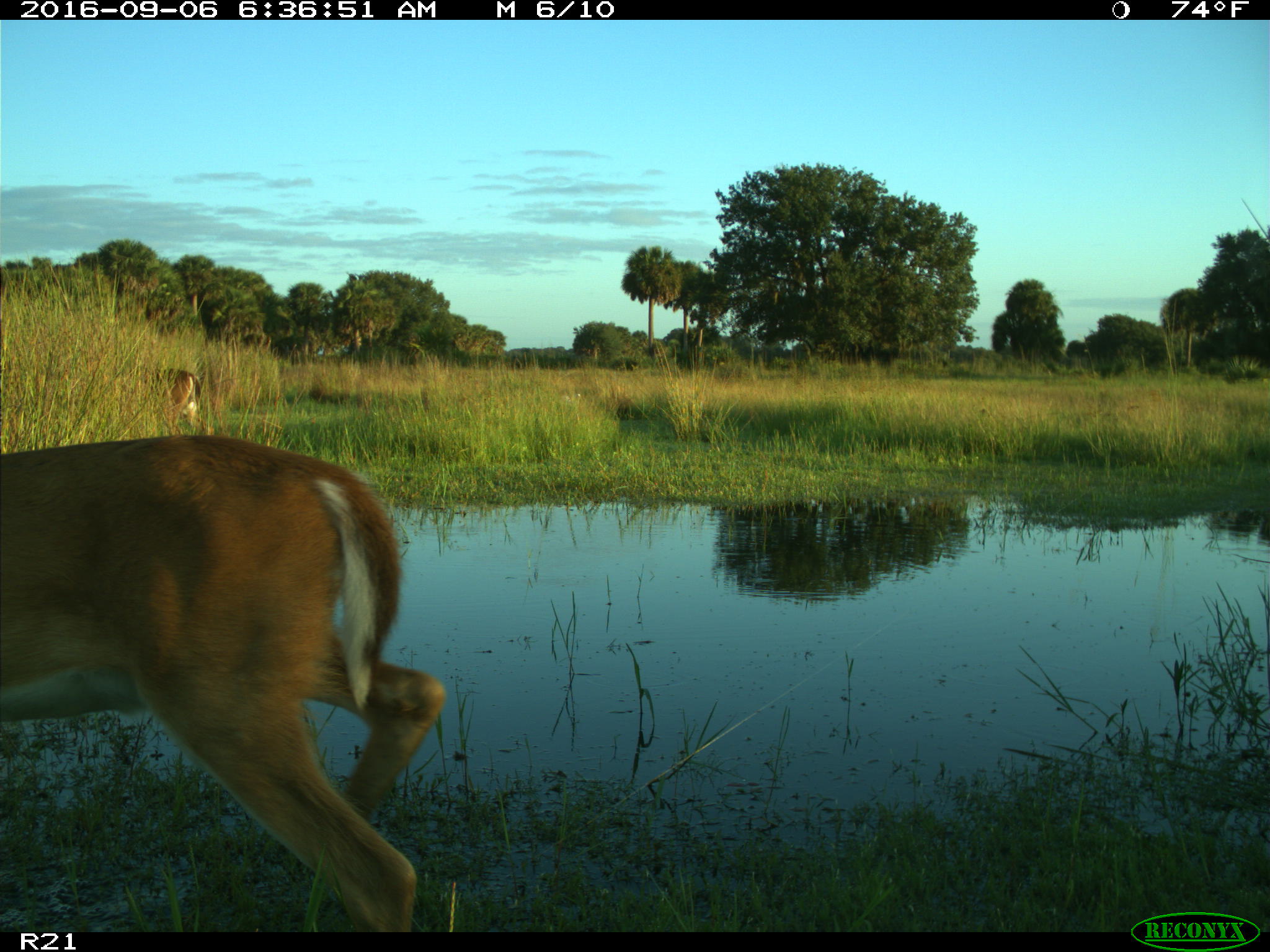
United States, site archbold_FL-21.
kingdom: Animalia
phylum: Chordata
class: Mammalia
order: Artiodactyla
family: Cervidae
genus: Odocoileus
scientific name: Odocoileus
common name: deer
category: unidentified deer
Unidentified deer (deer) (Odocoileus).